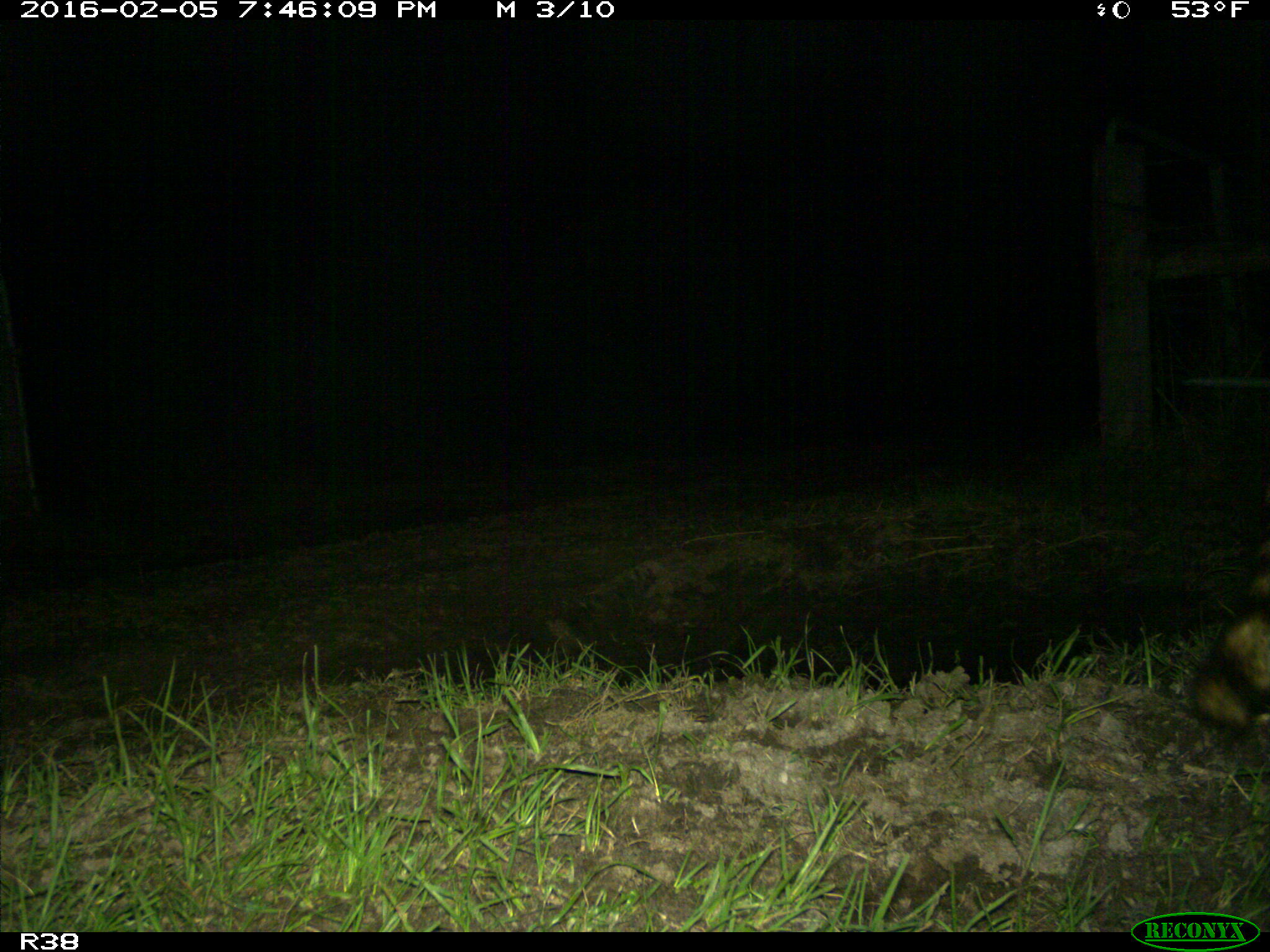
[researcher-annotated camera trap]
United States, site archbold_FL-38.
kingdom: Animalia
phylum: Chordata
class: Mammalia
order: Carnivora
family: Procyonidae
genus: Procyon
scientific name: Procyon lotor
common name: common raccoon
Procyon lotor (common raccoon).